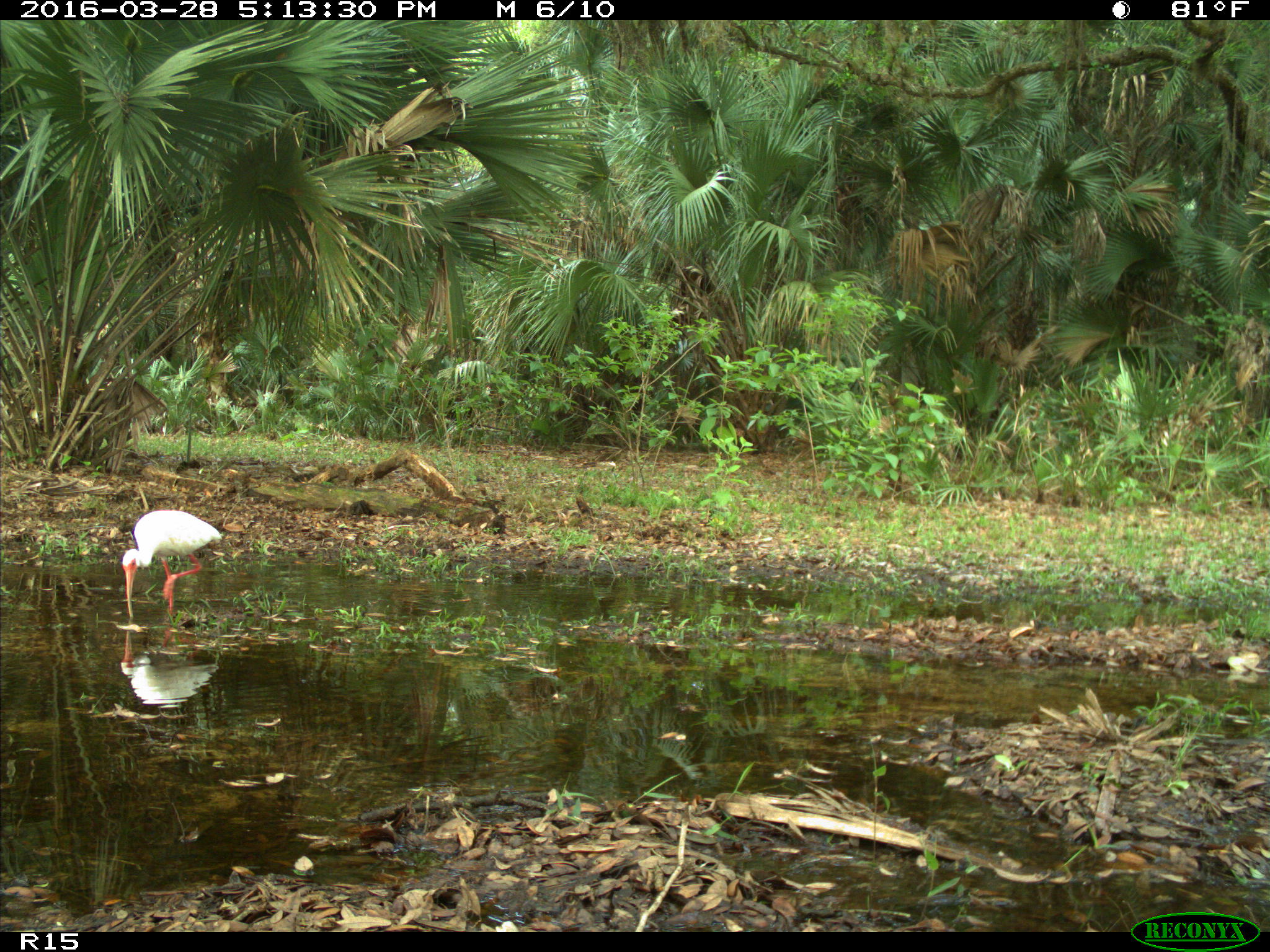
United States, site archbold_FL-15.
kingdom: Animalia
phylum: Chordata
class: Aves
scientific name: Aves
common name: birds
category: unidentified bird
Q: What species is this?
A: Unidentified bird (birds) (Aves).